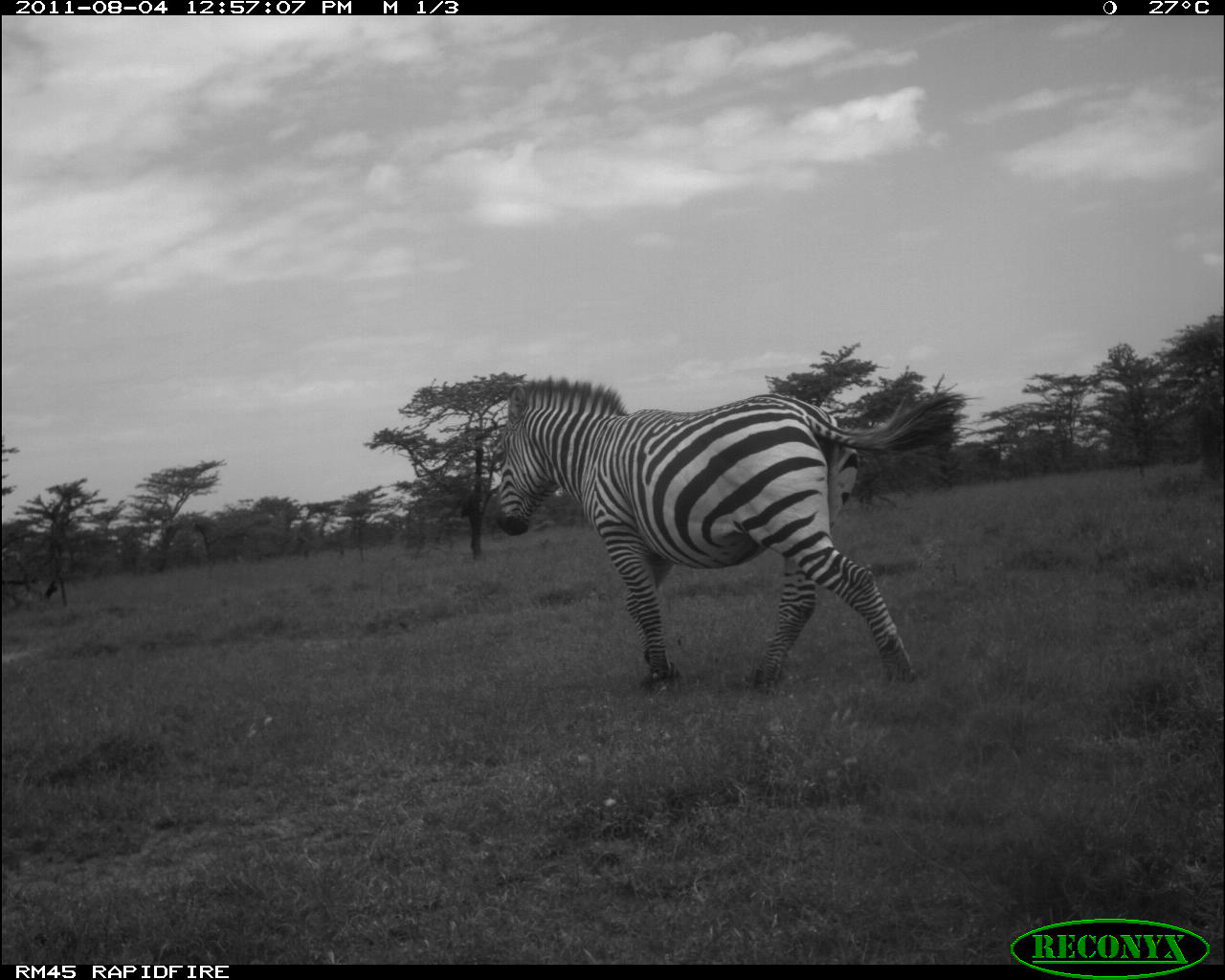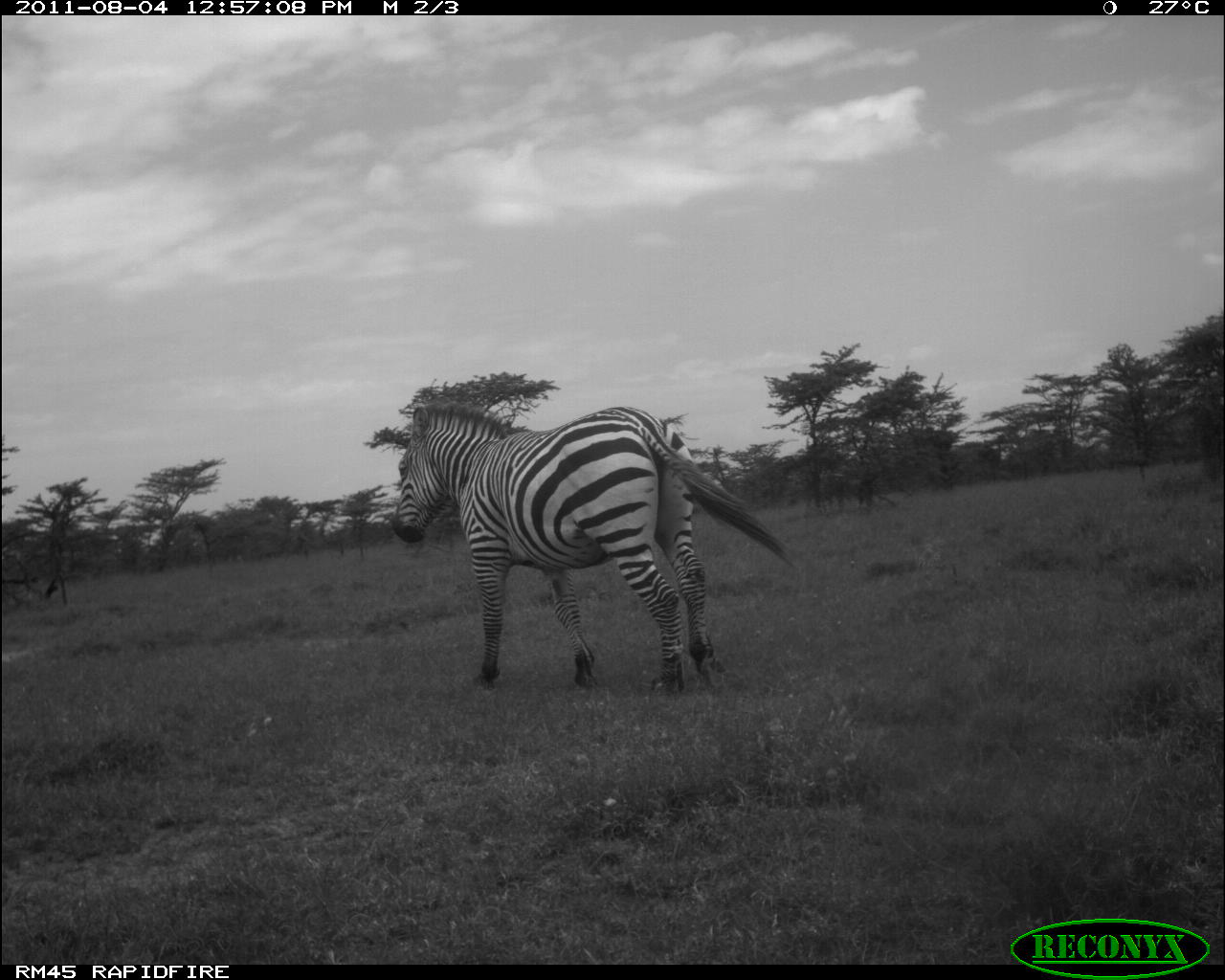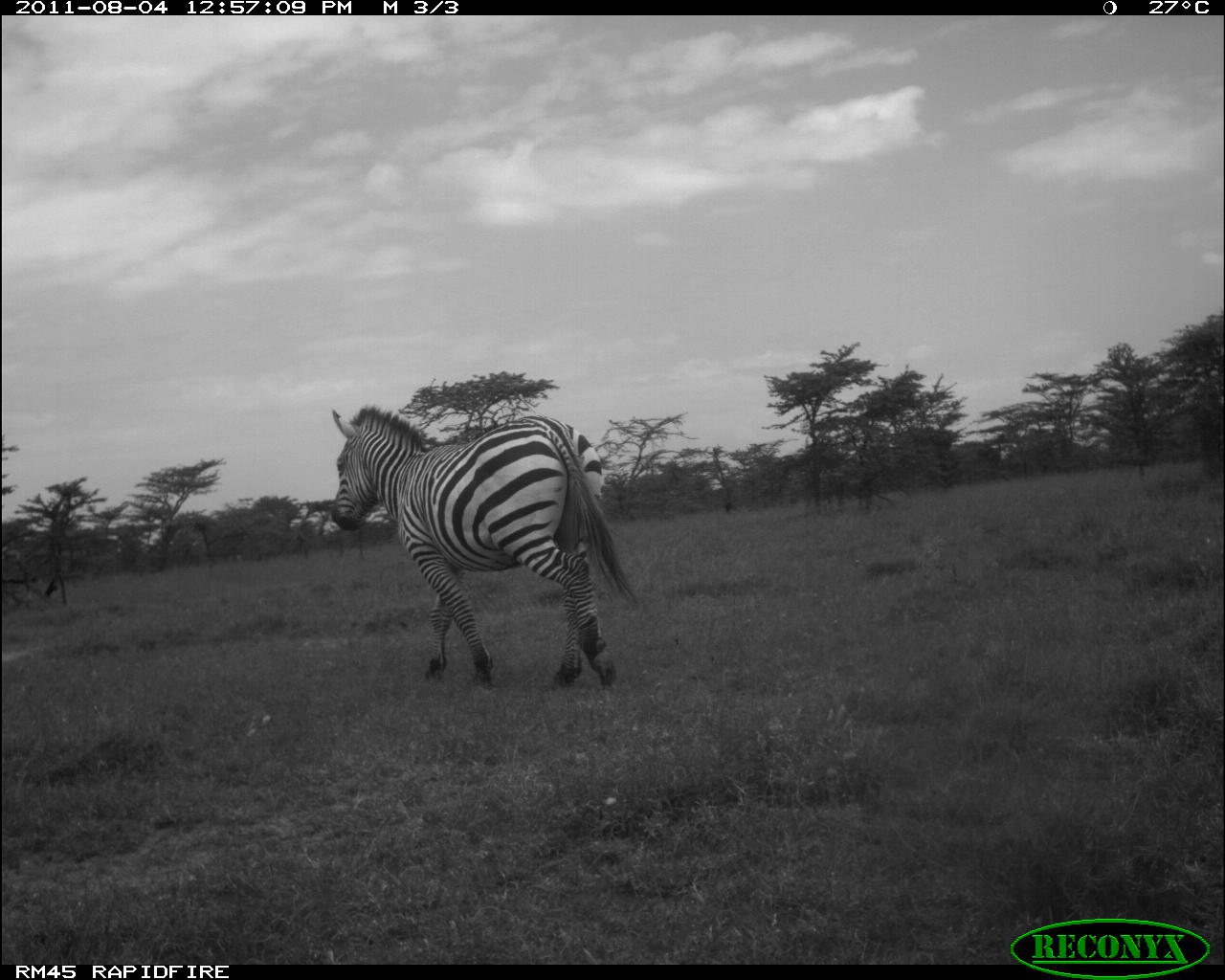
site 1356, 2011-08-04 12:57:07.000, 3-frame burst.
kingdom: Animalia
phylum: Chordata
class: Mammalia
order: Perissodactyla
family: Equidae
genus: Equus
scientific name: Equus quagga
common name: plains zebra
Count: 1.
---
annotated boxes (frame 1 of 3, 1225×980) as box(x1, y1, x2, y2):
equus quagga: box(488, 372, 983, 699)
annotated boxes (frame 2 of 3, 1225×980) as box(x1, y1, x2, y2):
equus quagga: box(387, 398, 803, 700)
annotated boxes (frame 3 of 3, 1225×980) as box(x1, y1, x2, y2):
equus quagga: box(325, 401, 644, 689)